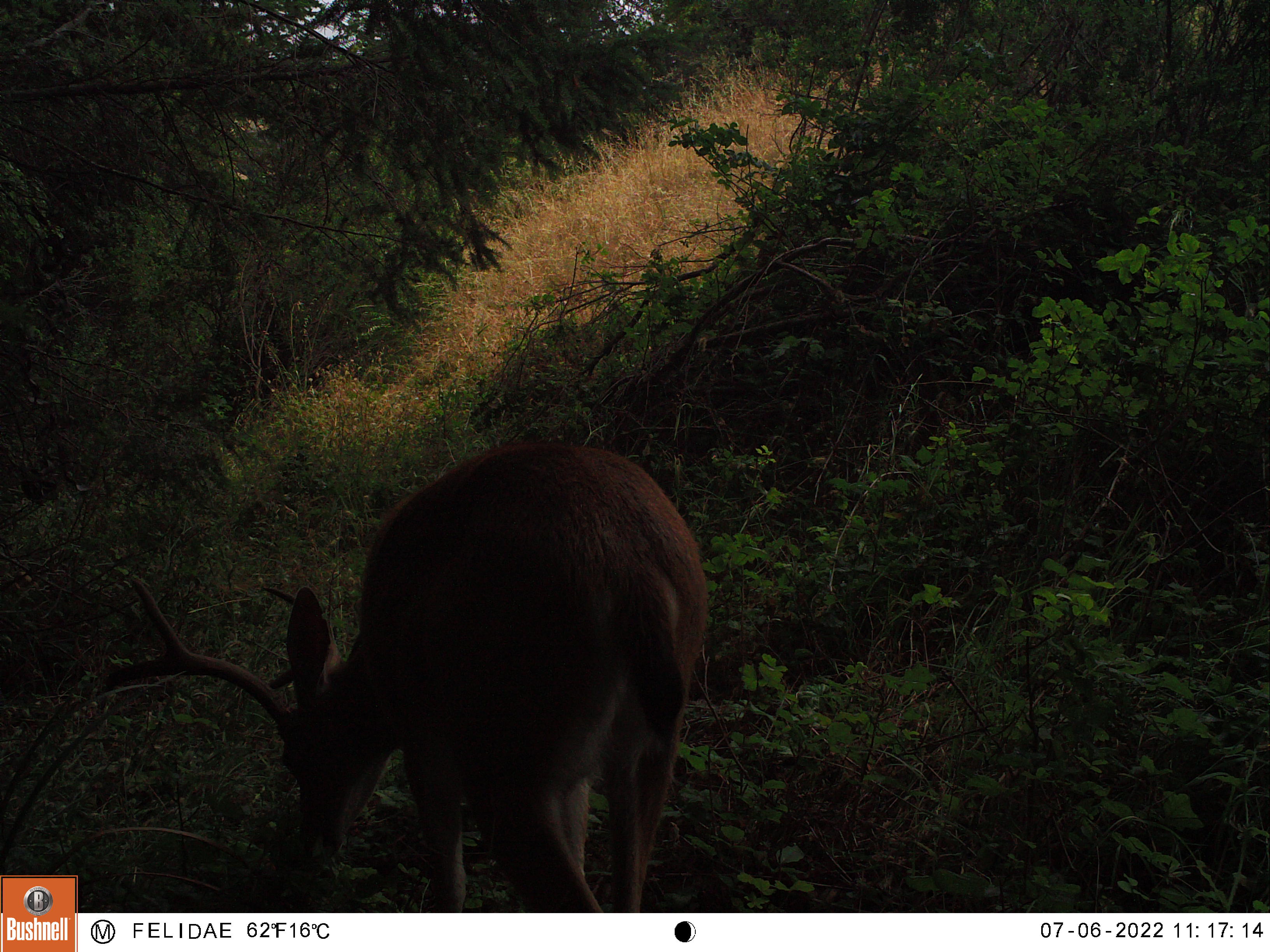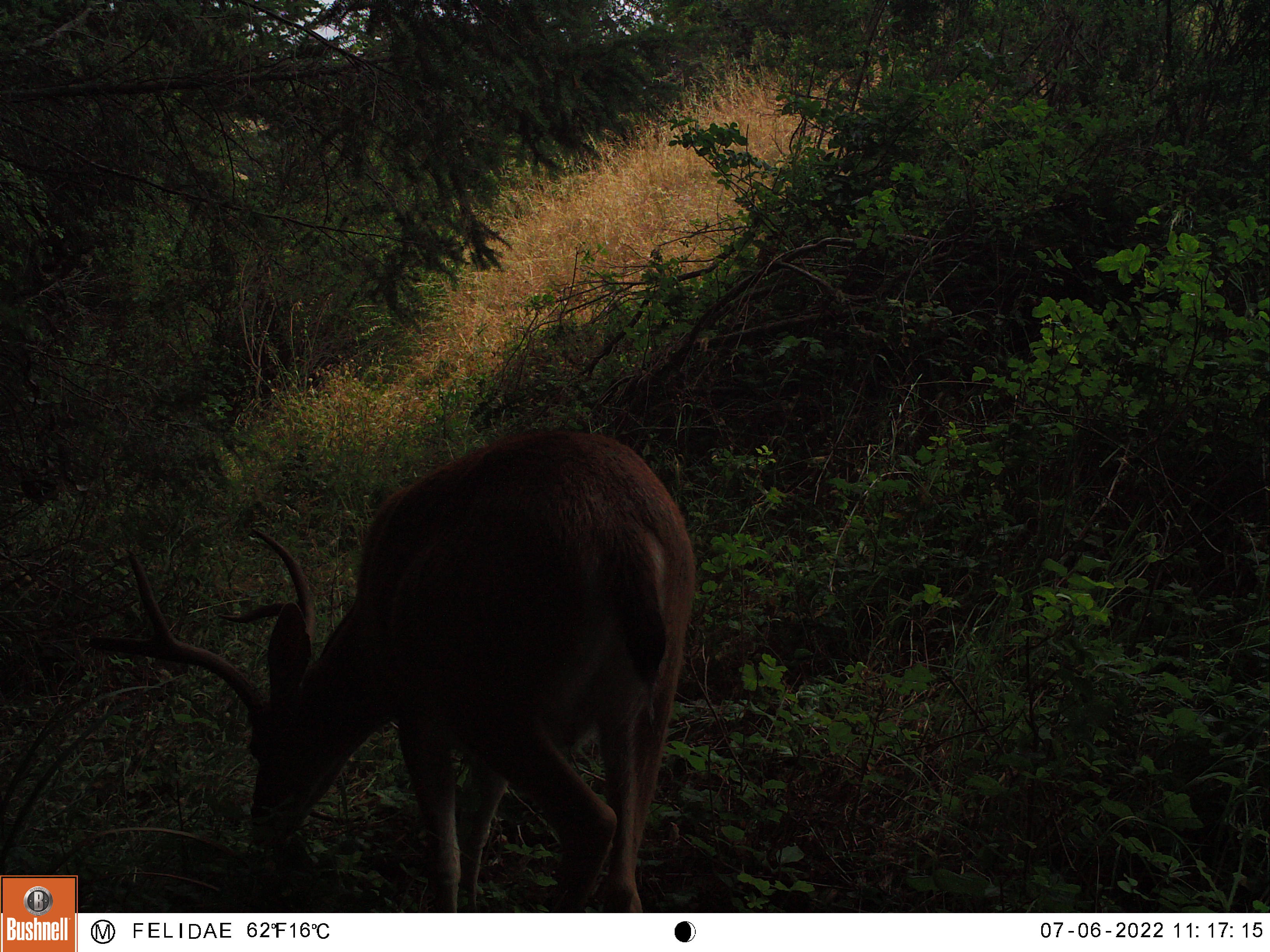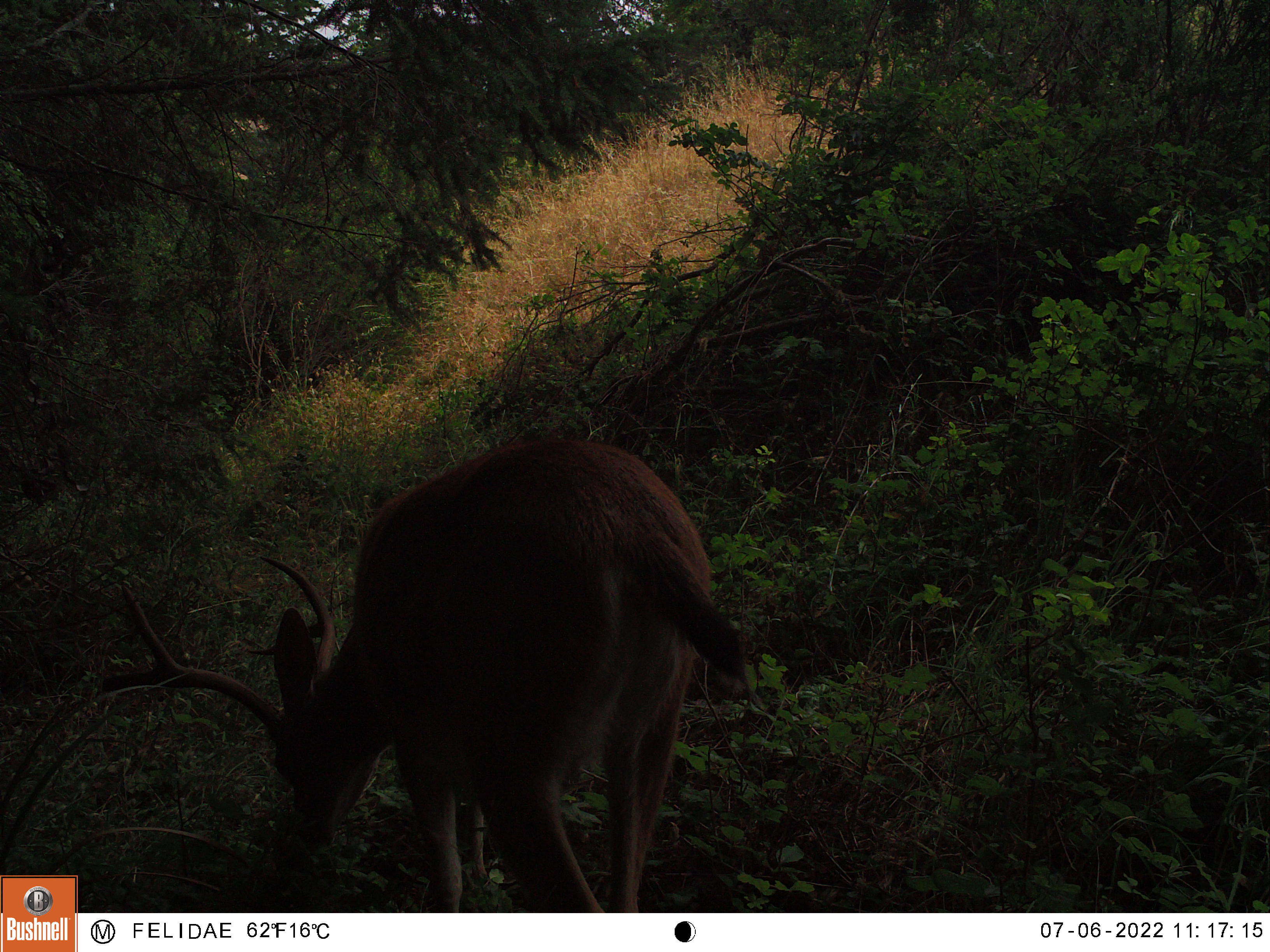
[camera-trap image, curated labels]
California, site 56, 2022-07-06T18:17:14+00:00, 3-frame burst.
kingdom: Animalia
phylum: Chordata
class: Mammalia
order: Artiodactyla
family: Cervidae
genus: Odocoileus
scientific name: Odocoileus hemionus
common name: mule deer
Mule deer (Odocoileus hemionus).